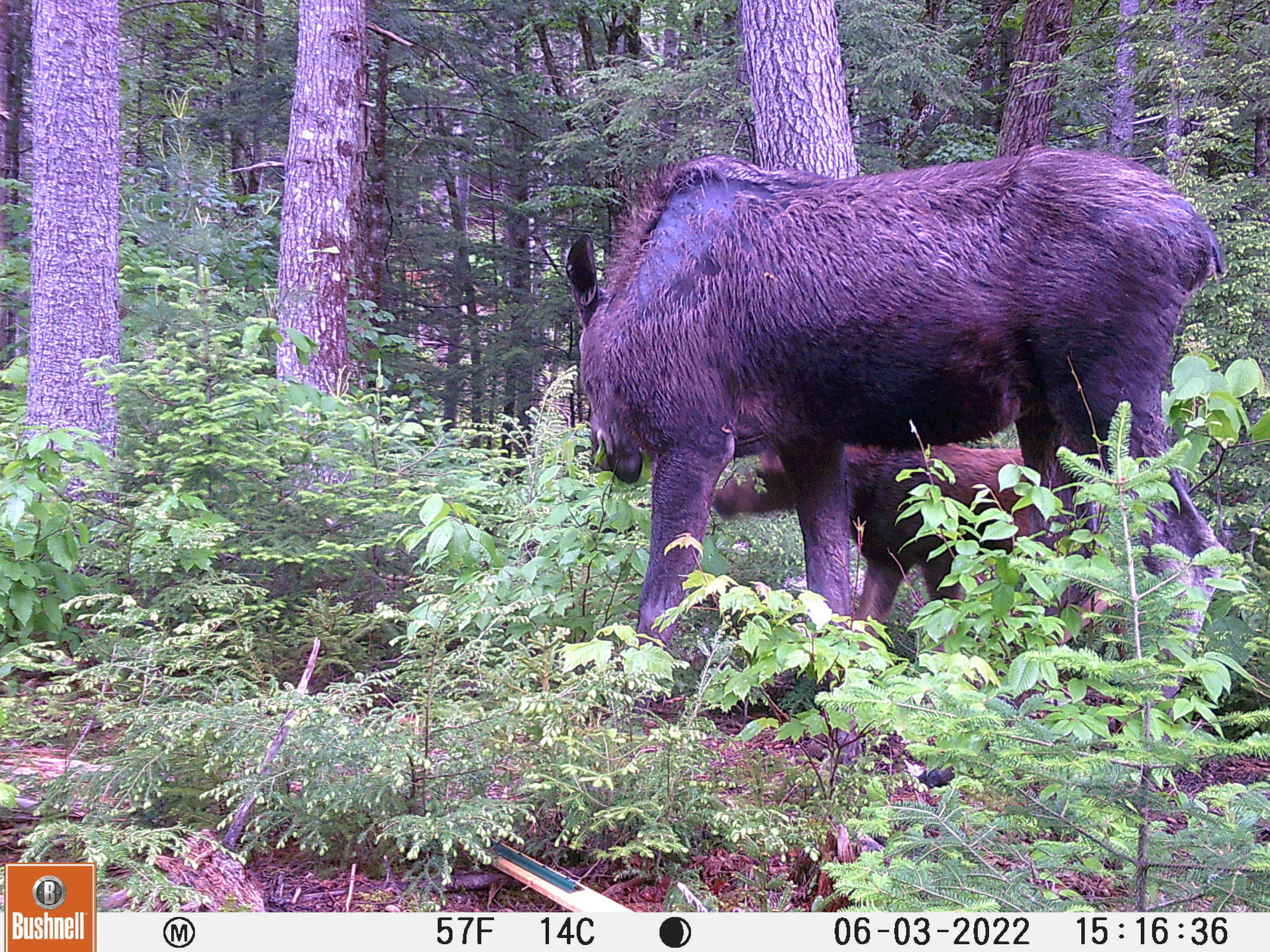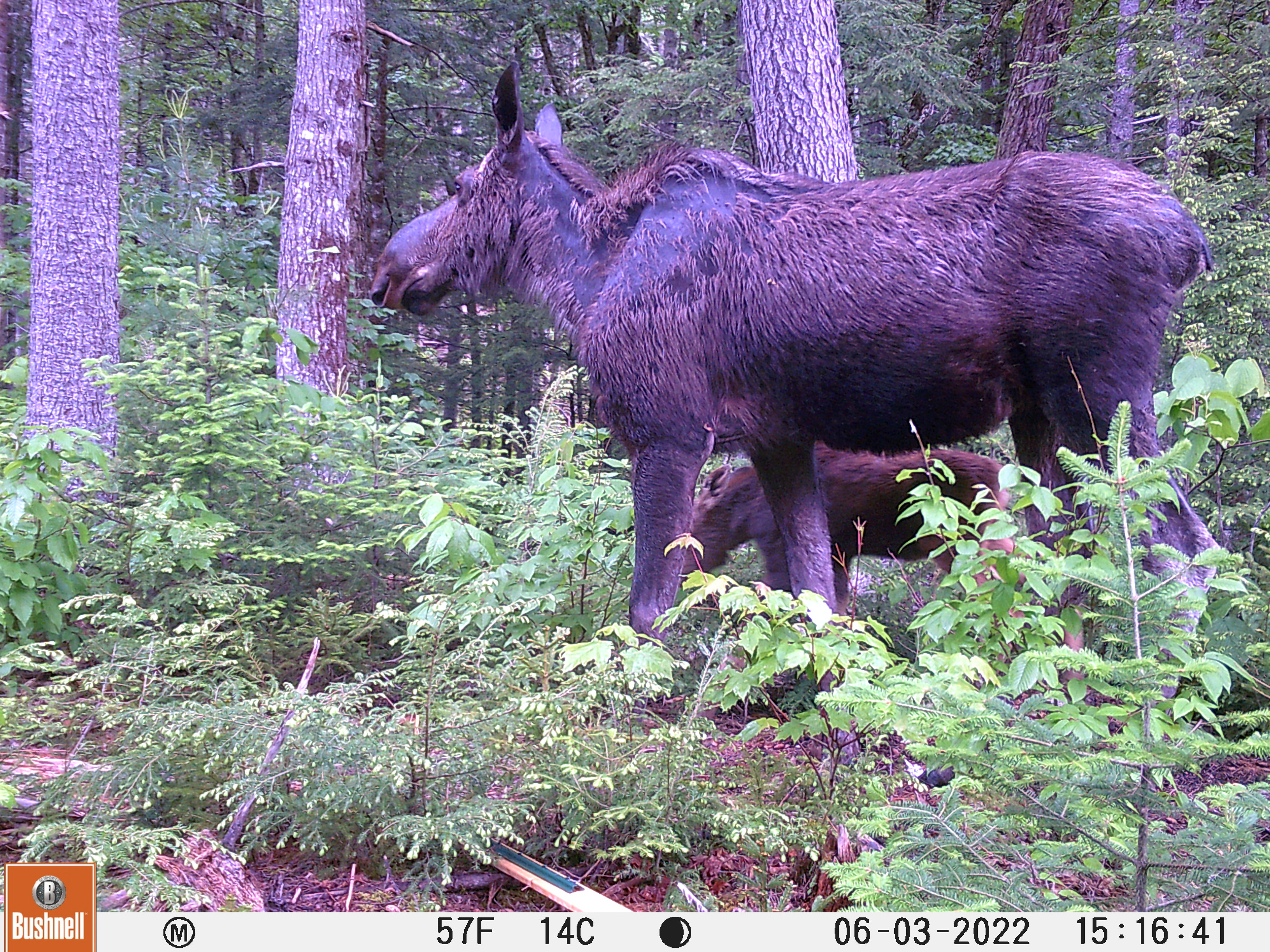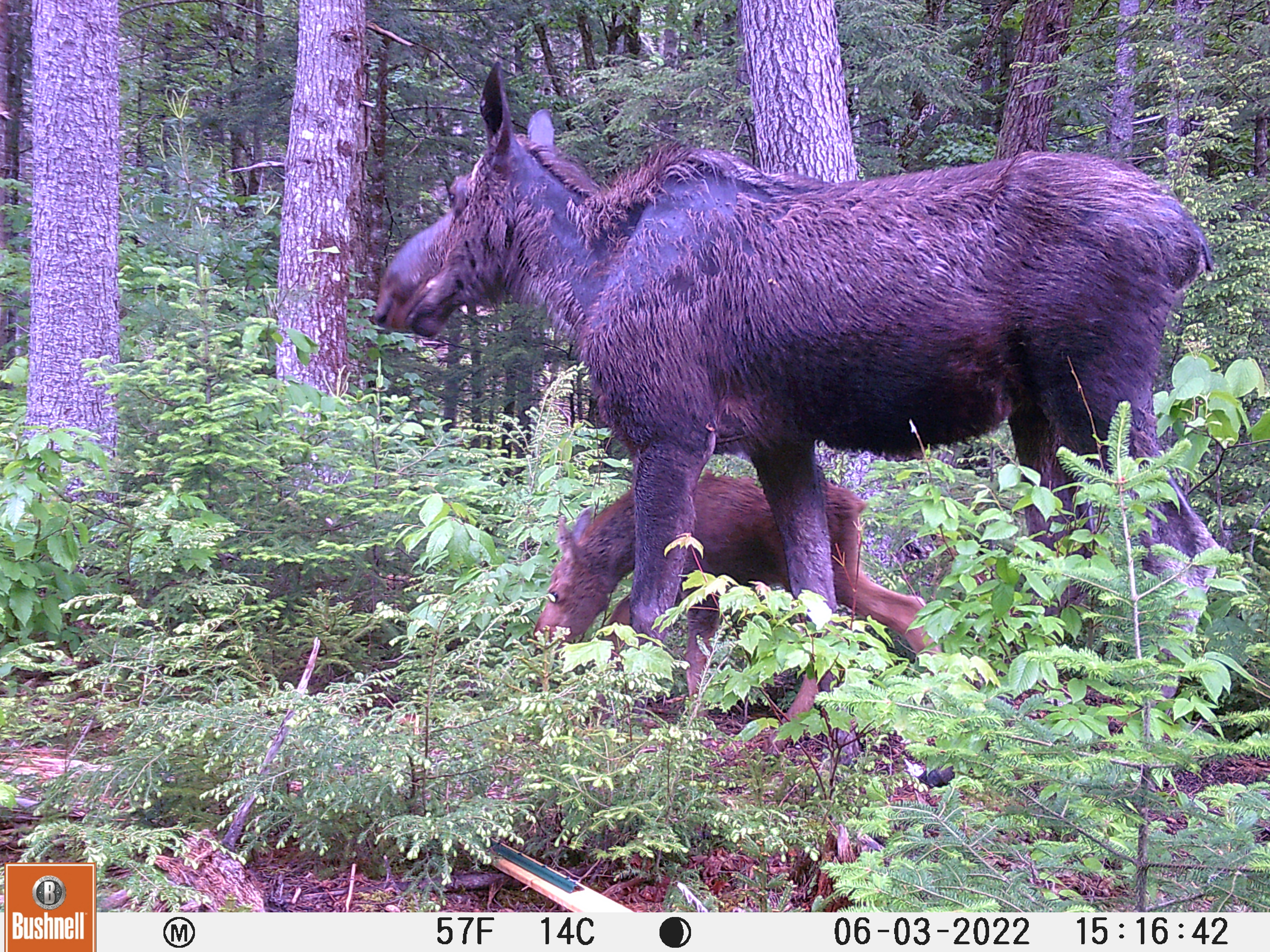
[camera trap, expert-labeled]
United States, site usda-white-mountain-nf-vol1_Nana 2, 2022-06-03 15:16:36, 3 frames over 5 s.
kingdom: Animalia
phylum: Chordata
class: Mammalia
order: Artiodactyla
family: Cervidae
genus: Alces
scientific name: Alces alces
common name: moose